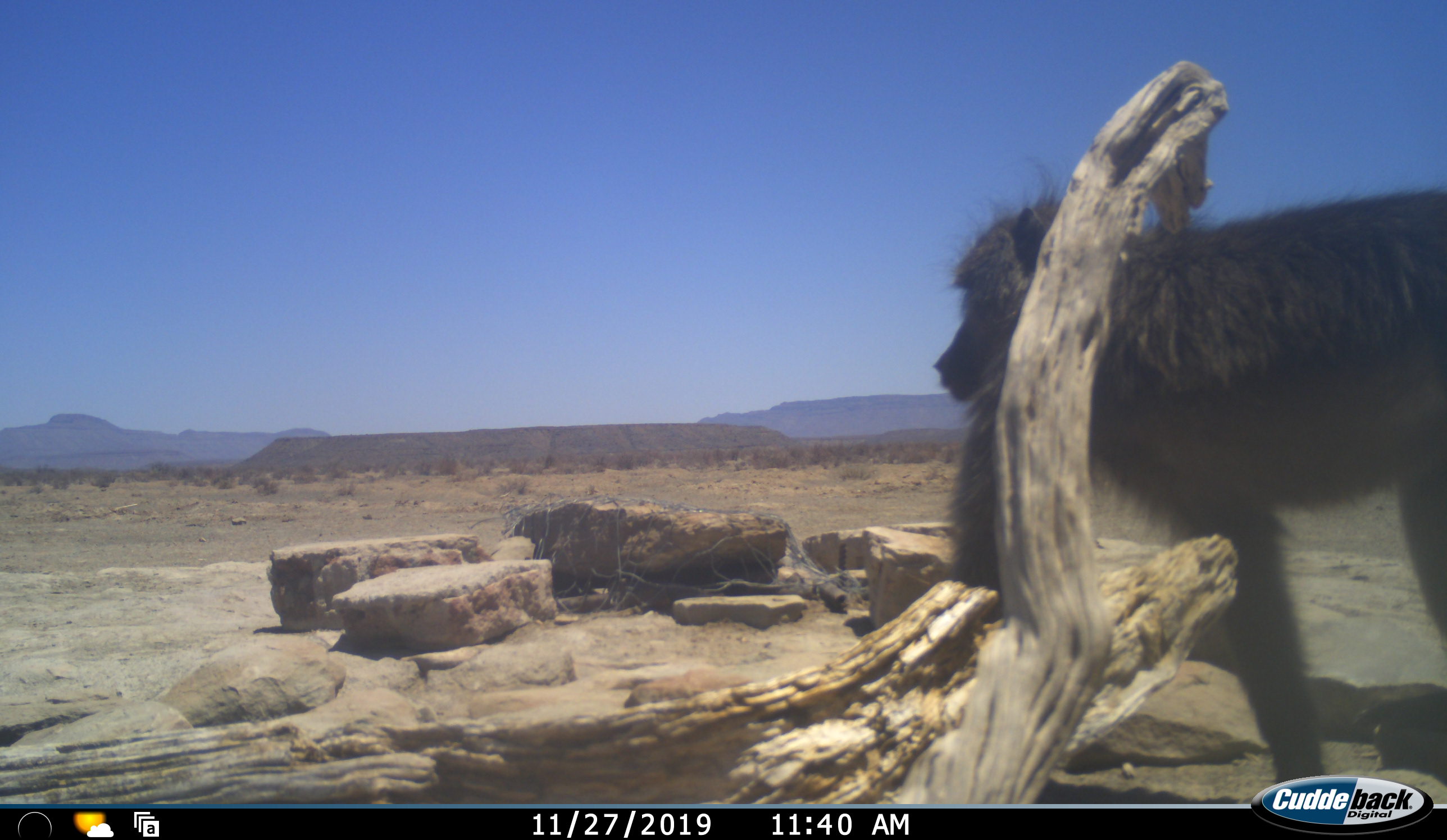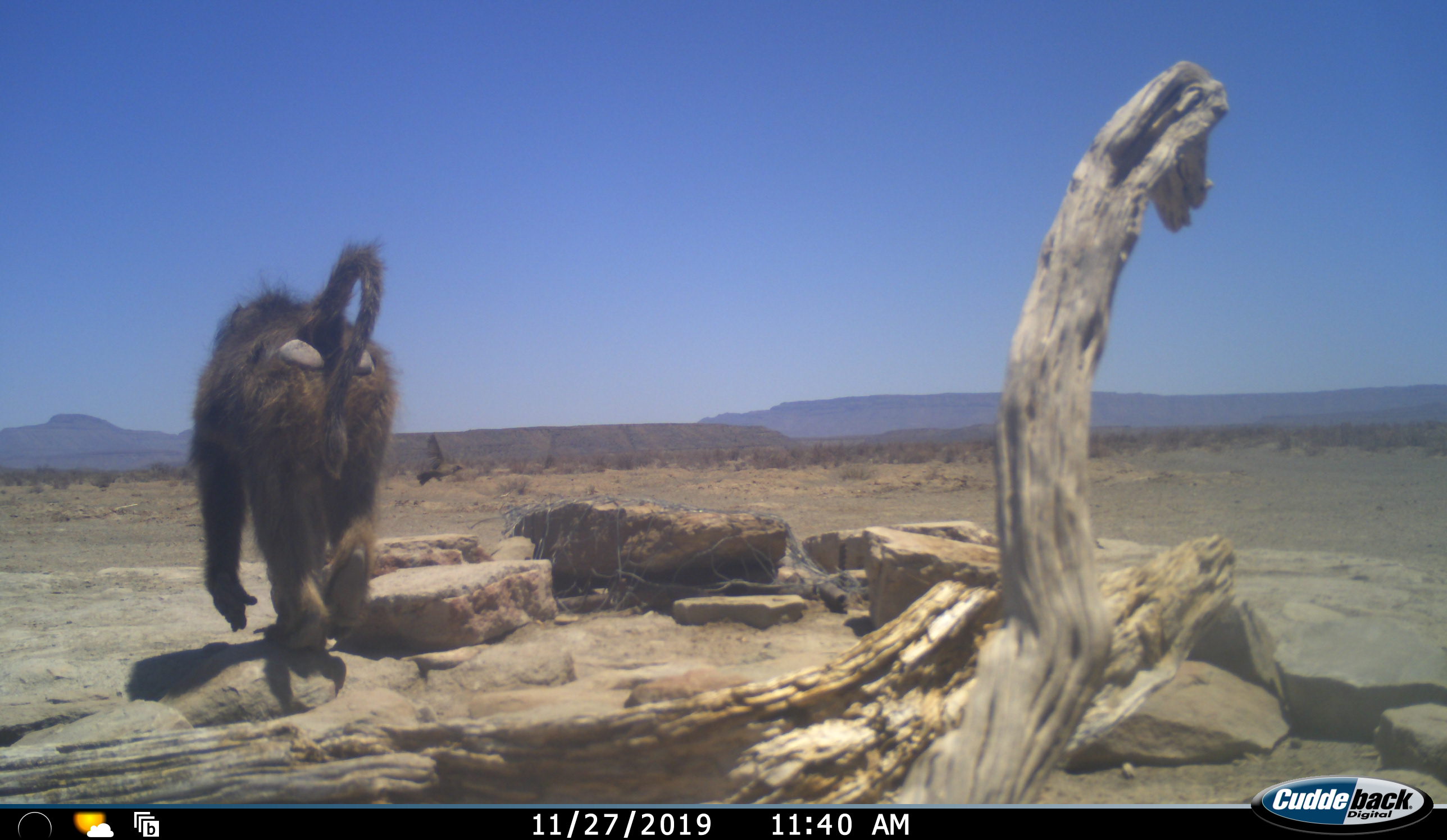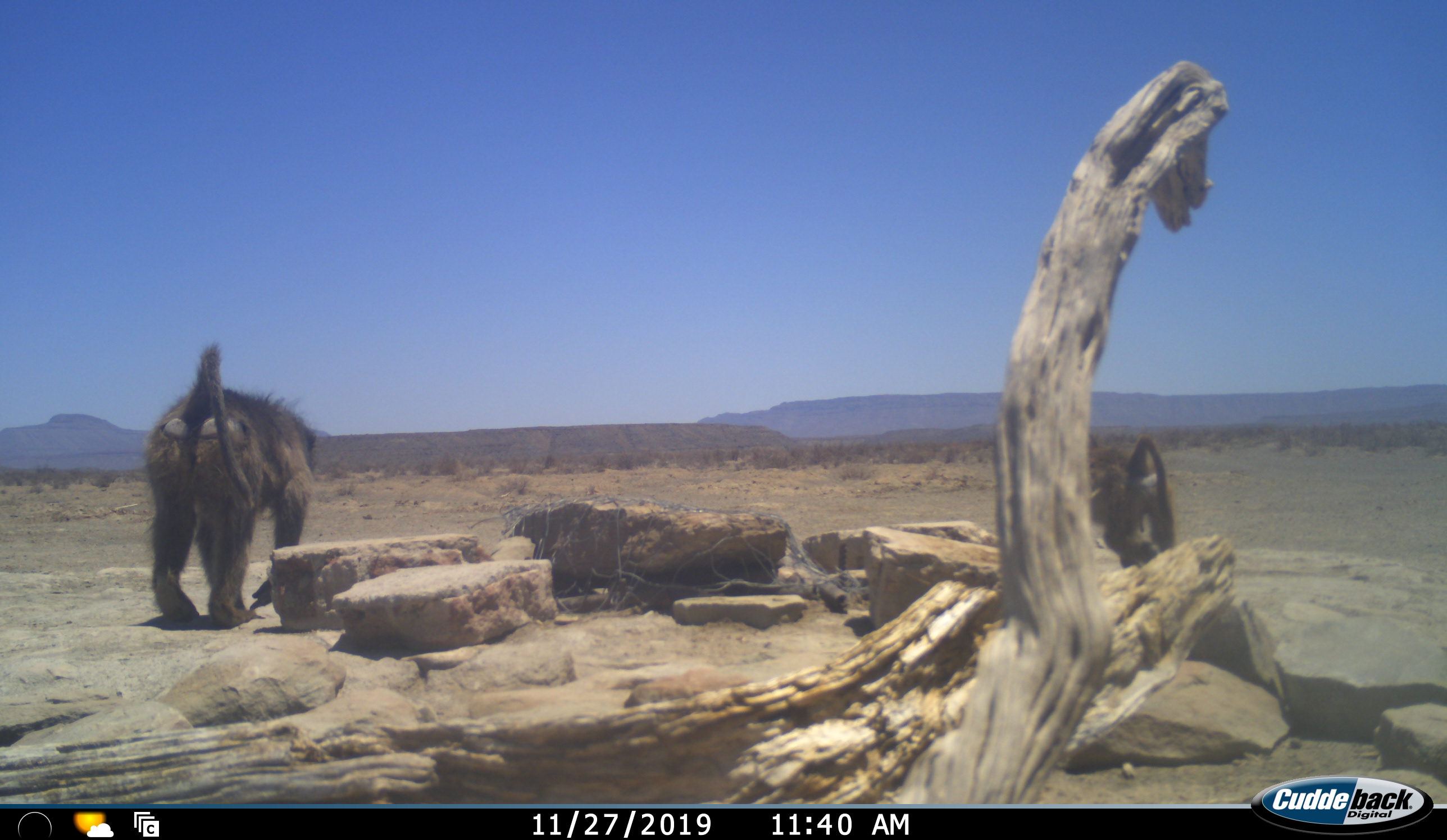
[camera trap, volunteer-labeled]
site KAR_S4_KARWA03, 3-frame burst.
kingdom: Animalia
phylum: Chordata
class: Mammalia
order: Primates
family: Cercopithecidae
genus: Papio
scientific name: Papio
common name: baboon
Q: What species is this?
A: Baboon (Papio).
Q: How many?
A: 2.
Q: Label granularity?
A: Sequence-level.